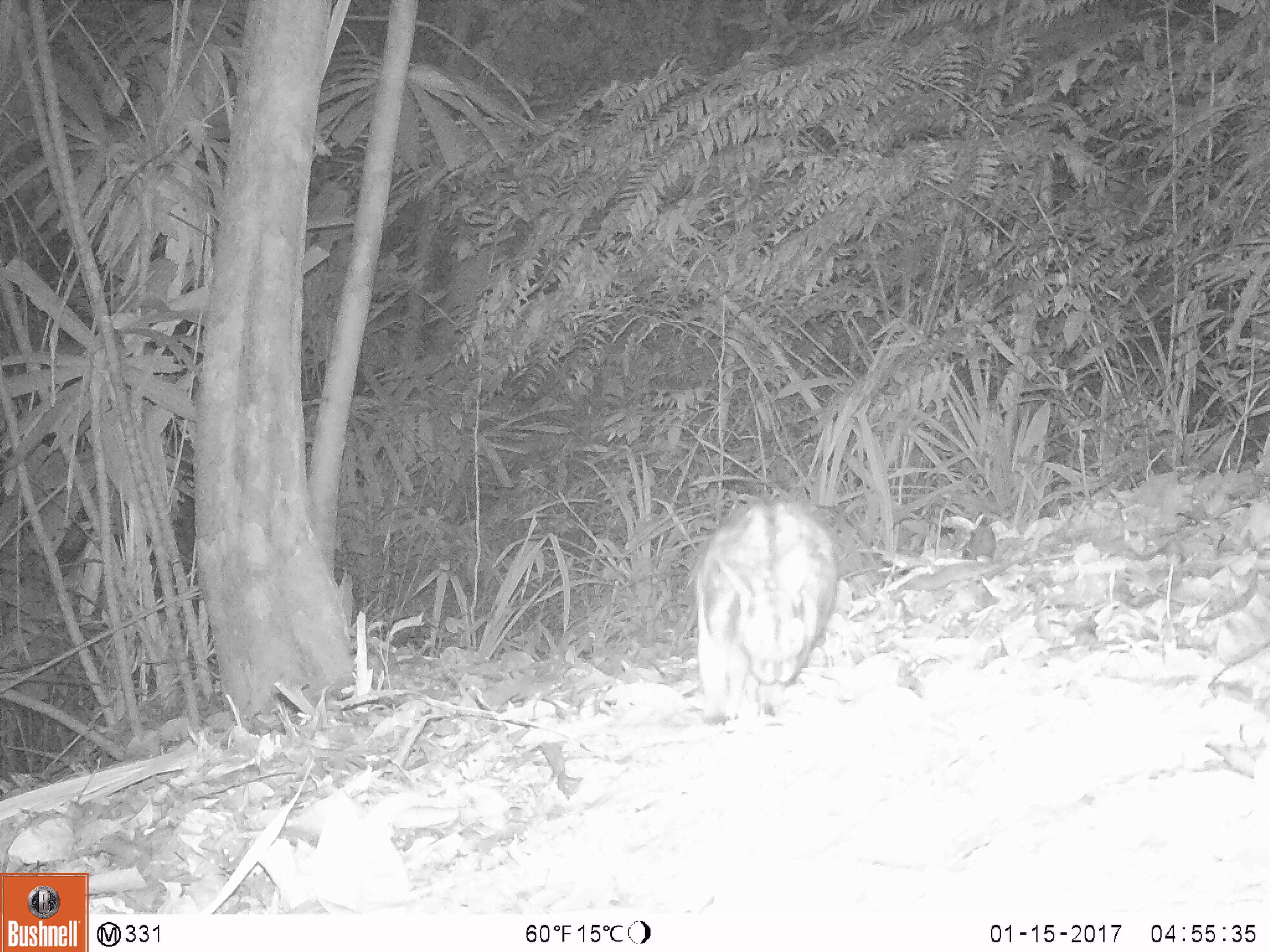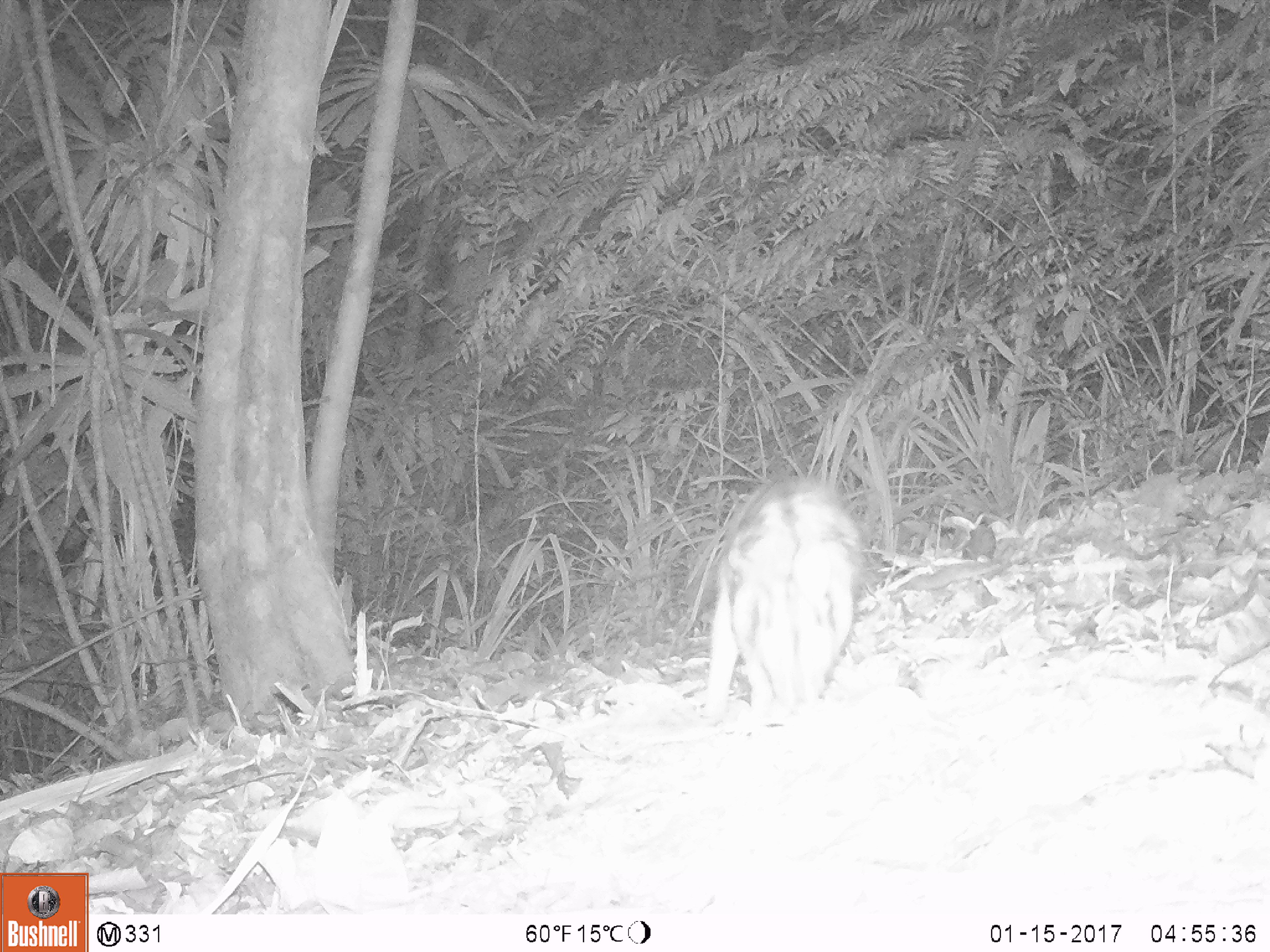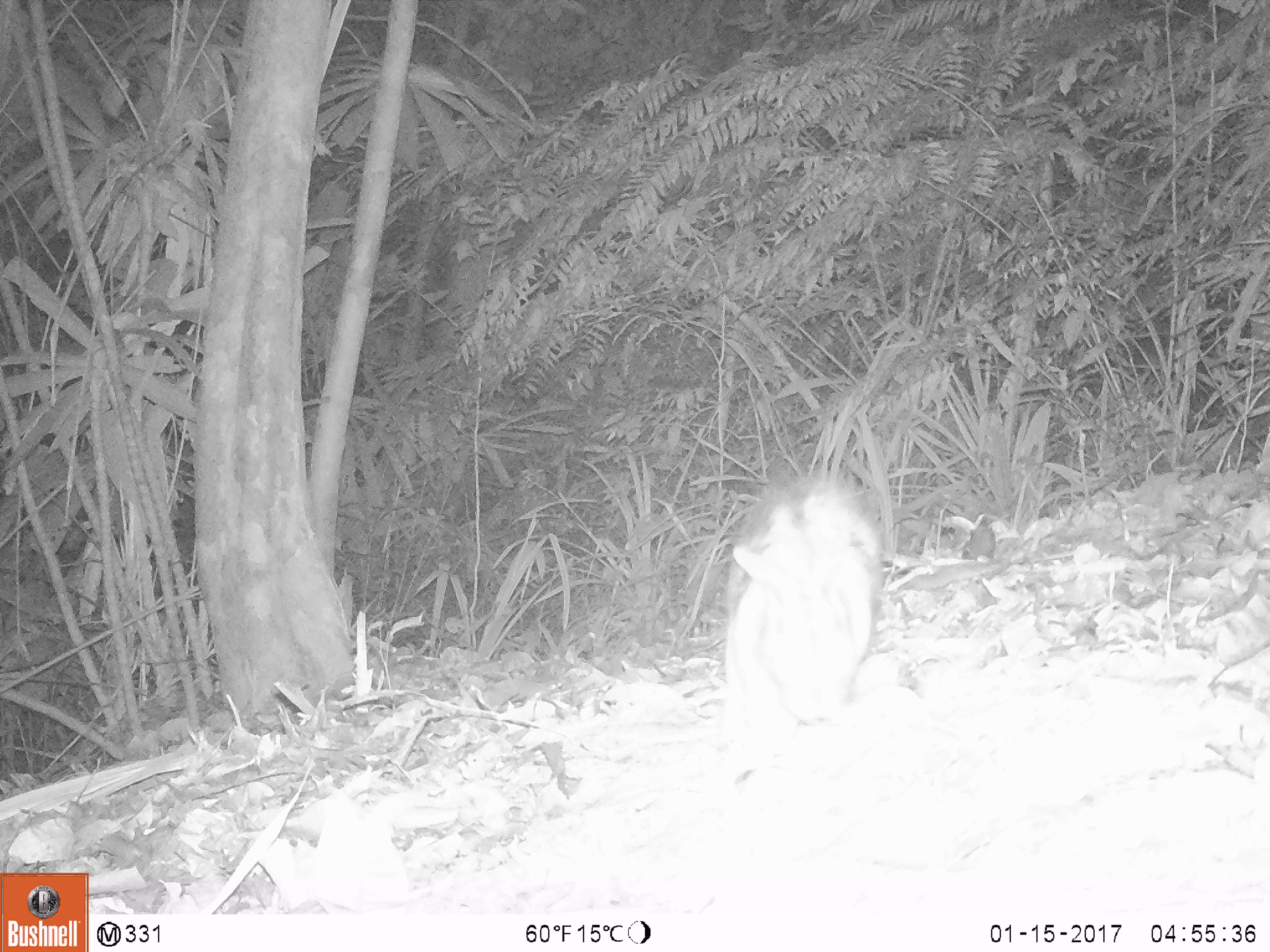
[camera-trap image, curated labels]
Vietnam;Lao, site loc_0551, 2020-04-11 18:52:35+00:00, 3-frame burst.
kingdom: Animalia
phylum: Chordata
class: Mammalia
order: Lagomorpha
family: Leporidae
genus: Nesolagus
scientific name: Nesolagus timminsi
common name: annamite striped rabbit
Annamite striped rabbit (Nesolagus timminsi). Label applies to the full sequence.